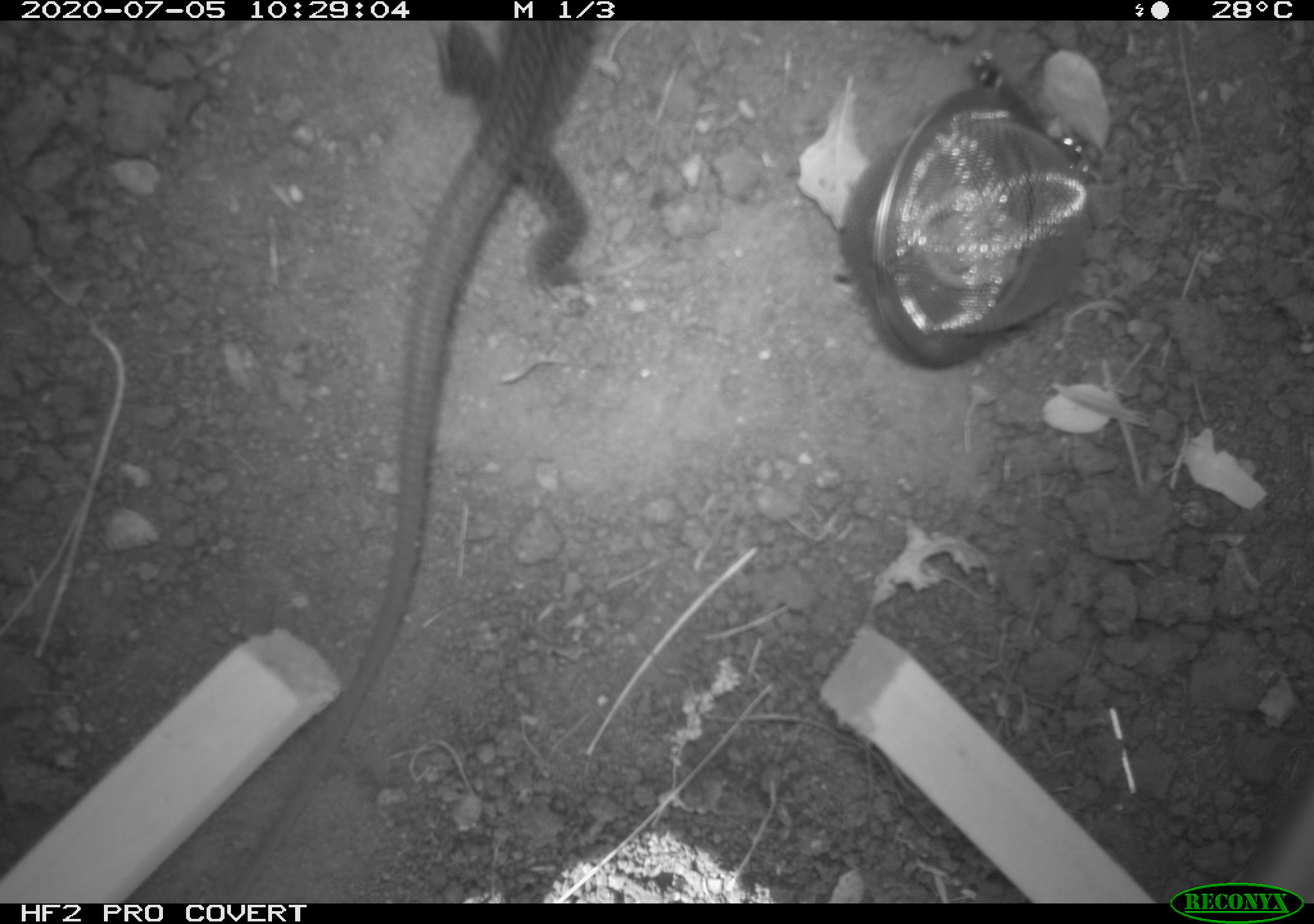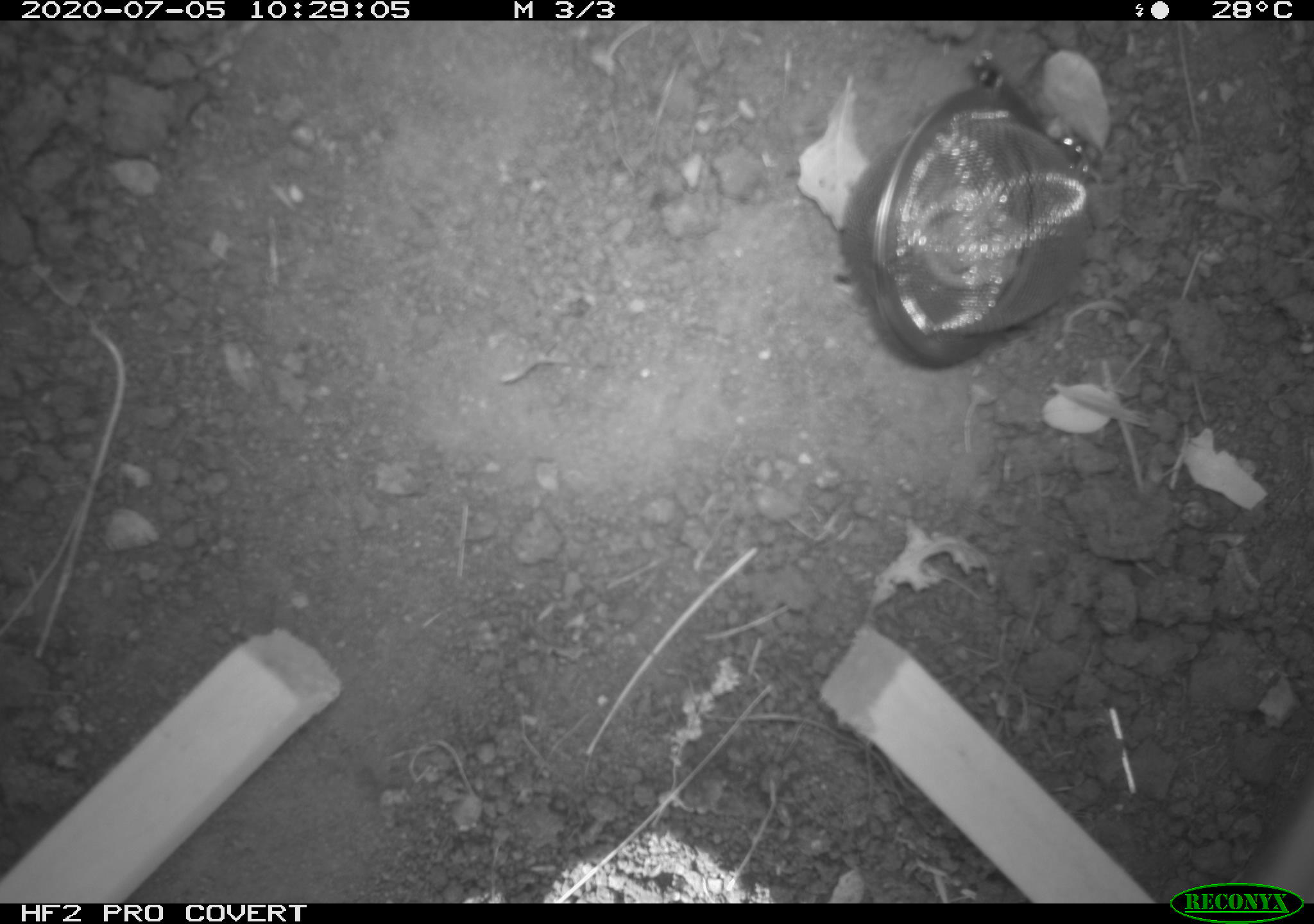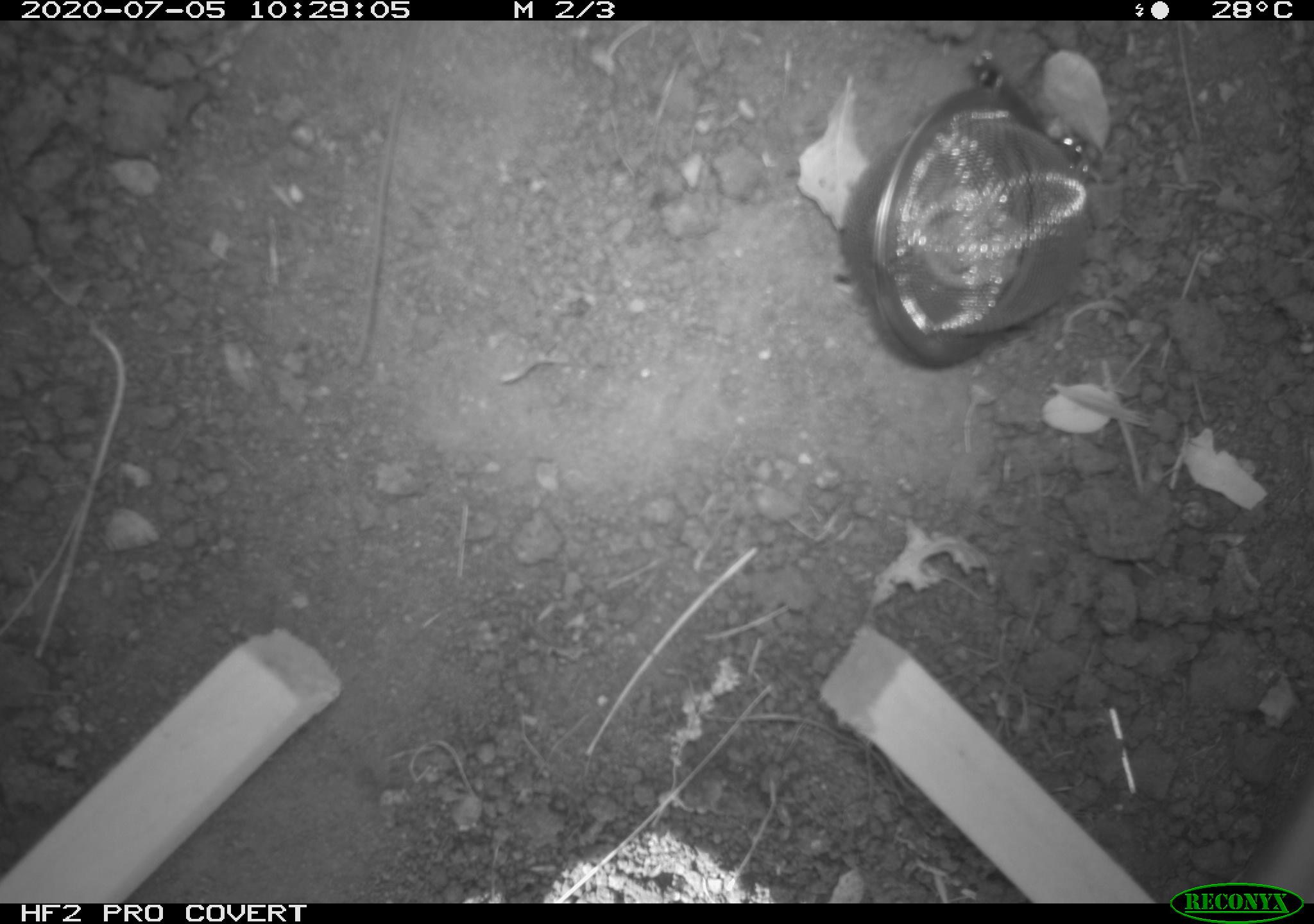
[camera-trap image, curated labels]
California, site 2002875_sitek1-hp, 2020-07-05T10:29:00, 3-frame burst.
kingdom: Animalia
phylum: Chordata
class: Reptilia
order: Squamata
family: Teiidae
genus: Aspidoscelis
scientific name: Aspidoscelis tigris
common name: western whiptail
Western whiptail (Aspidoscelis tigris).